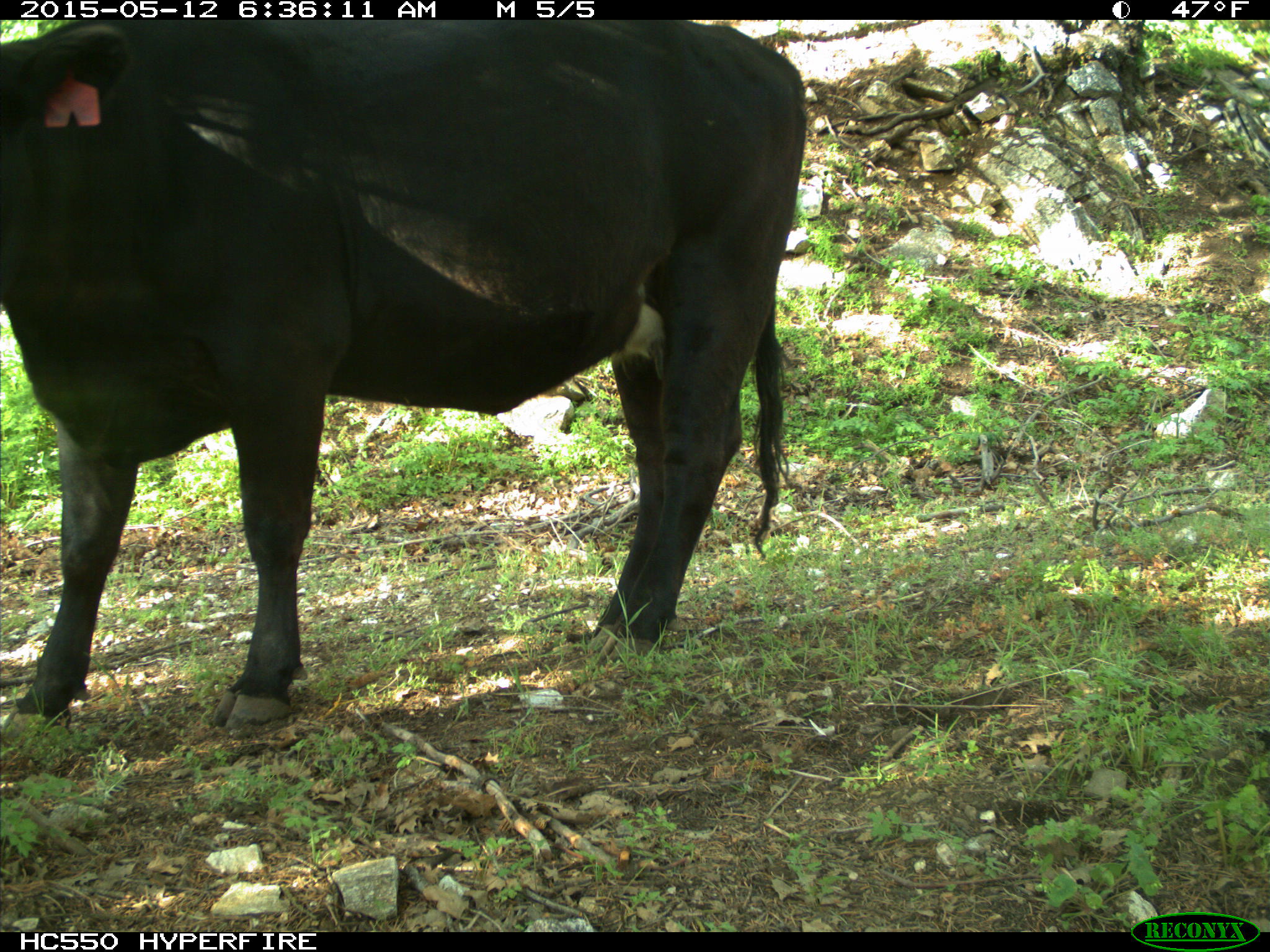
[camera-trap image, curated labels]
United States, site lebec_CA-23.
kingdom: Animalia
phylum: Chordata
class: Mammalia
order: Artiodactyla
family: Bovidae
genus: Bos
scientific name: Bos taurus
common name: domestic cow